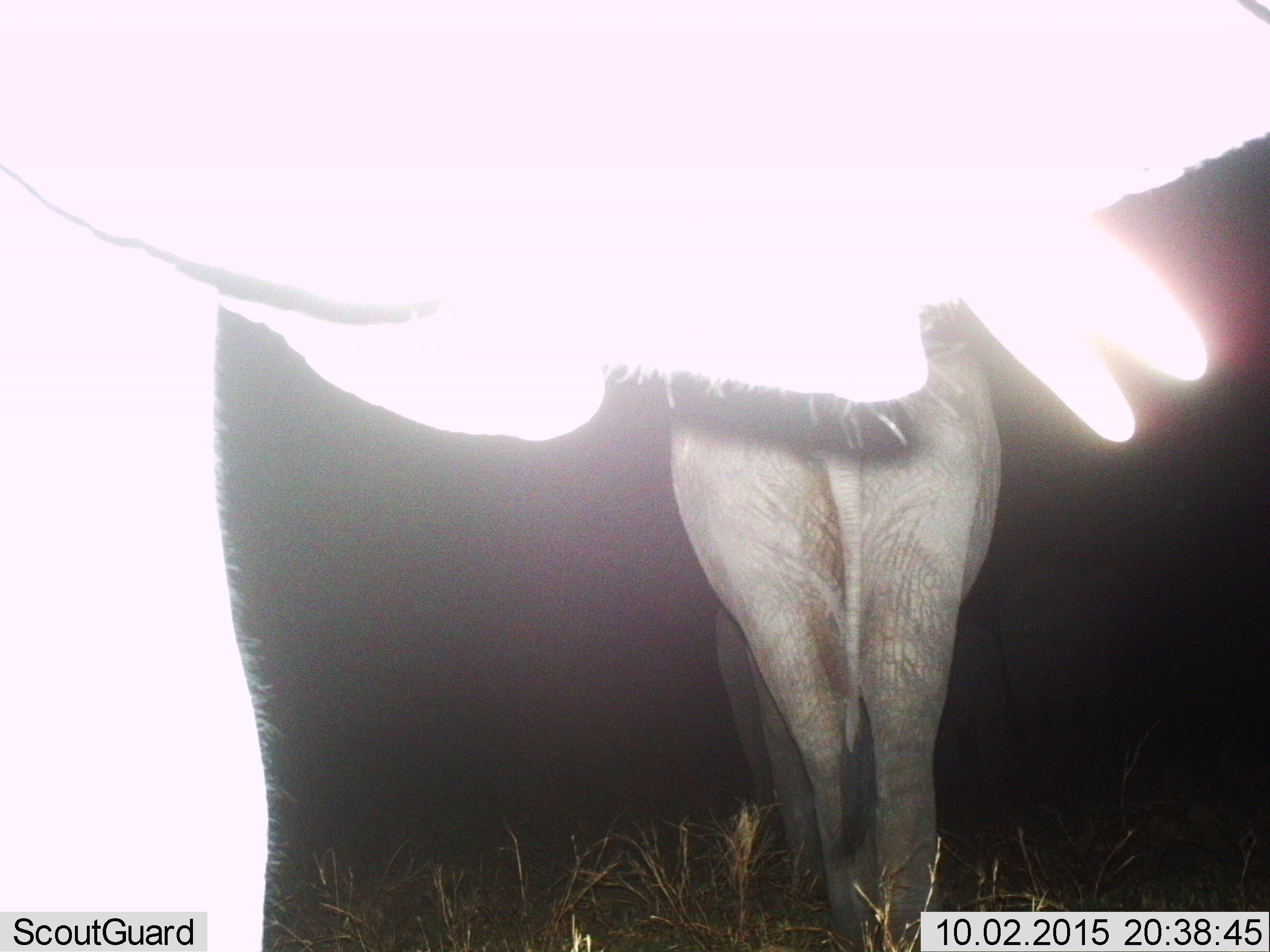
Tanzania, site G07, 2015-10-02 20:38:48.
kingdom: Animalia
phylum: Chordata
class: Mammalia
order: Proboscidea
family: Elephantidae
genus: Loxodonta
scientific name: Loxodonta africana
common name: african bush elephant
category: elephant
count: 2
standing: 70%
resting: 0%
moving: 70%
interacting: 0%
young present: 30%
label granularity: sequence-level